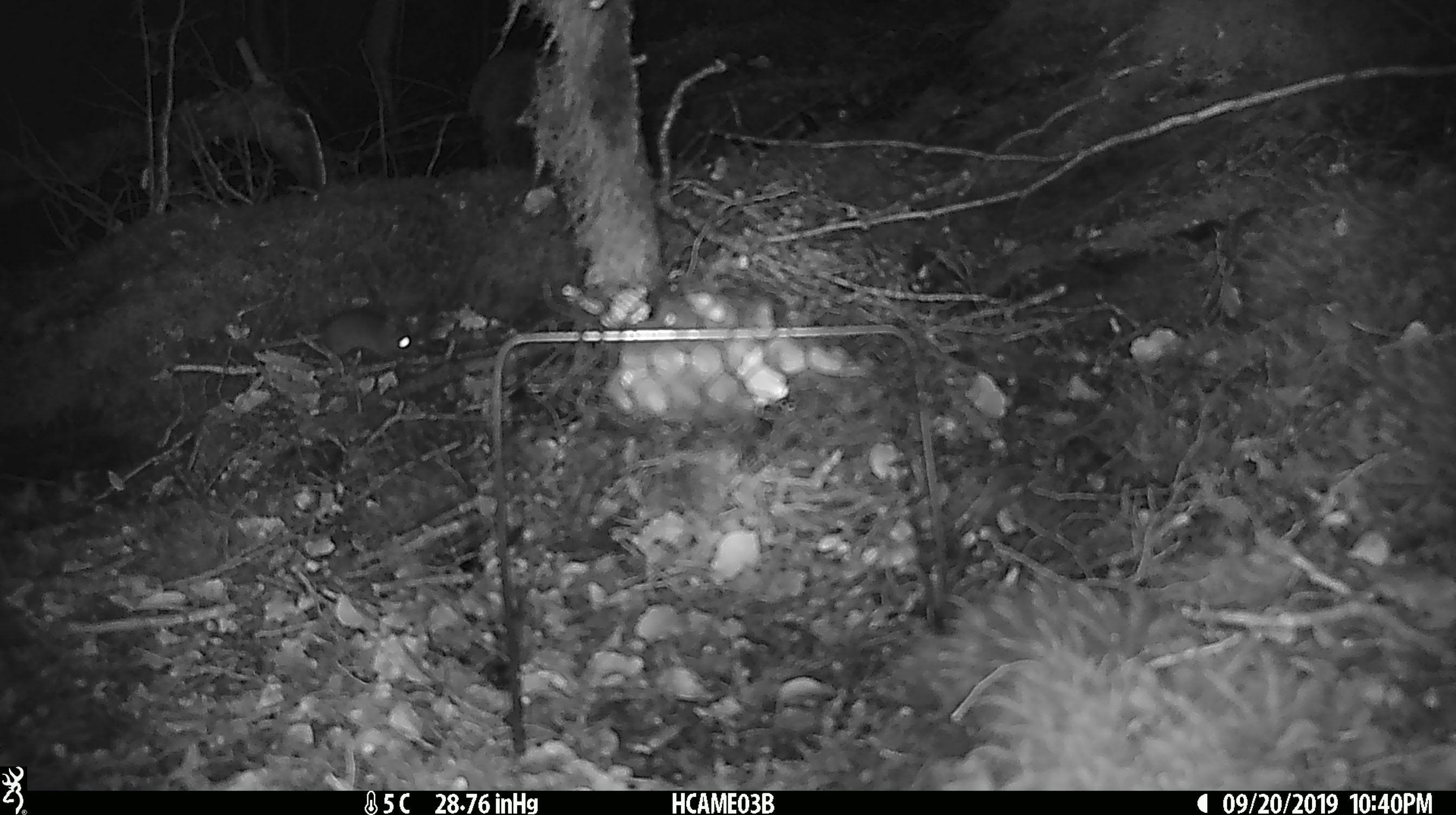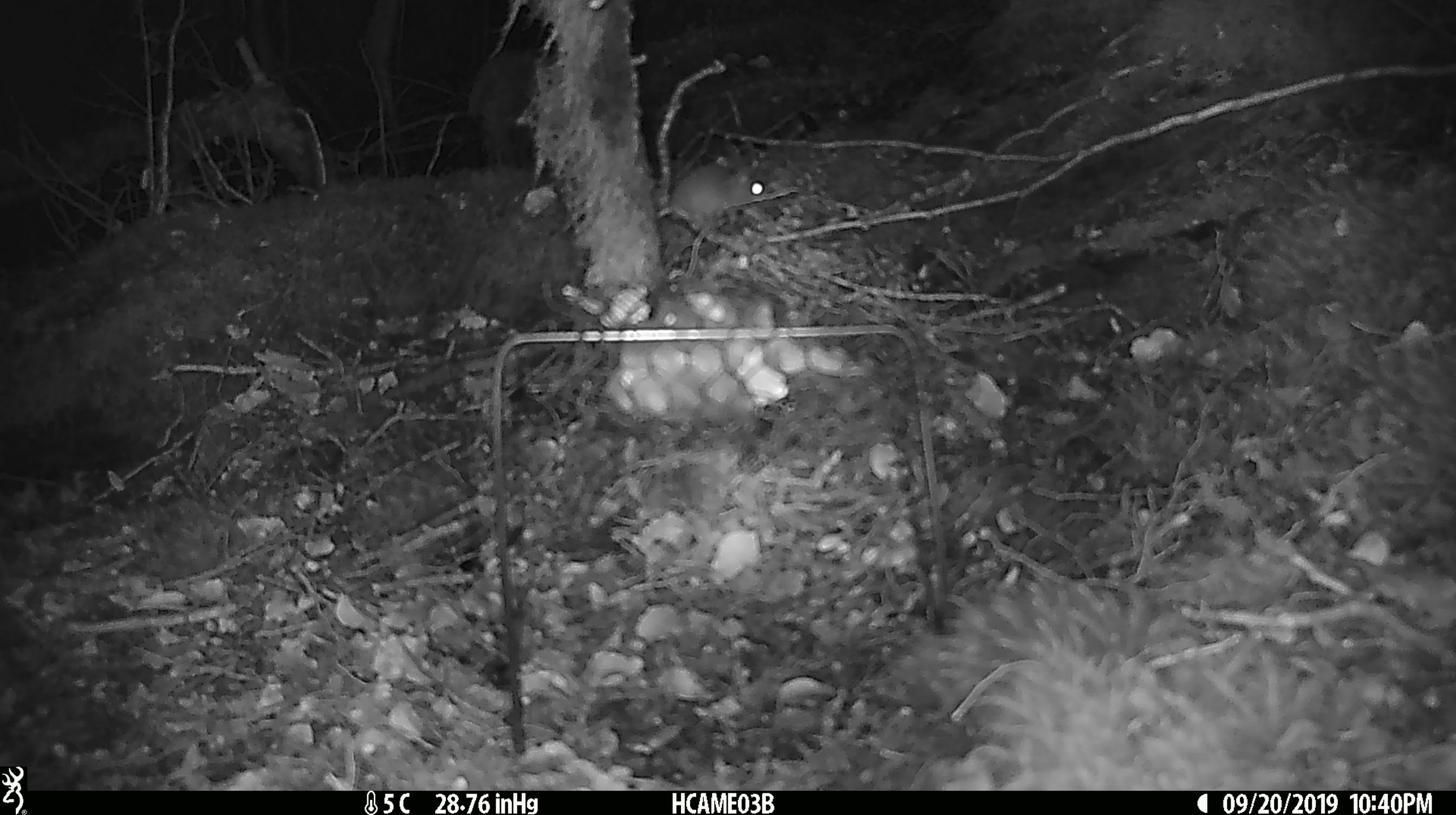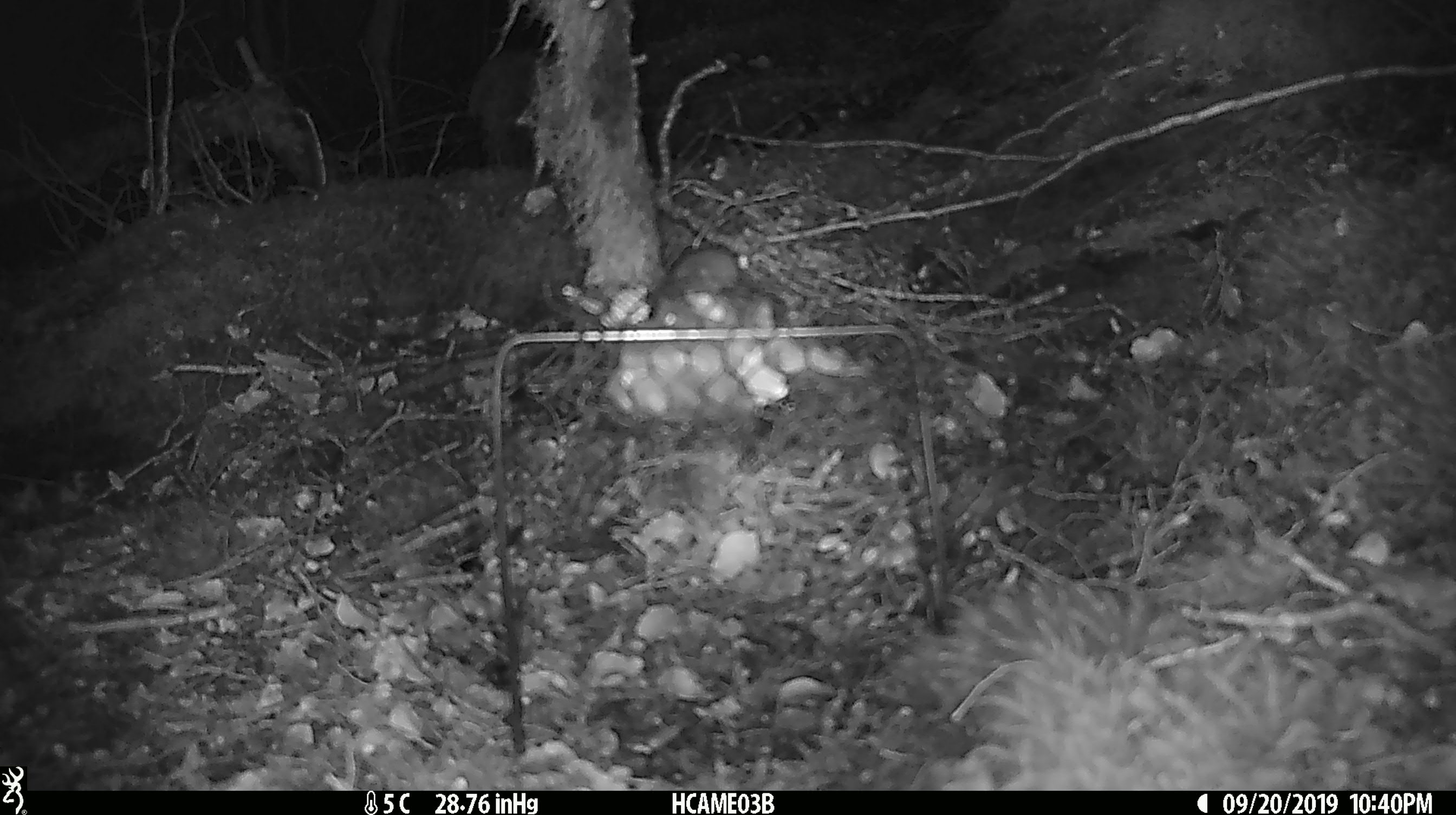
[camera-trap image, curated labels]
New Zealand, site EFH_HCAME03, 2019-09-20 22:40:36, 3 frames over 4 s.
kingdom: Animalia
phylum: Chordata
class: Mammalia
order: Rodentia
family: Muridae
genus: Mus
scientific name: Mus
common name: mouse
Mouse (Mus).